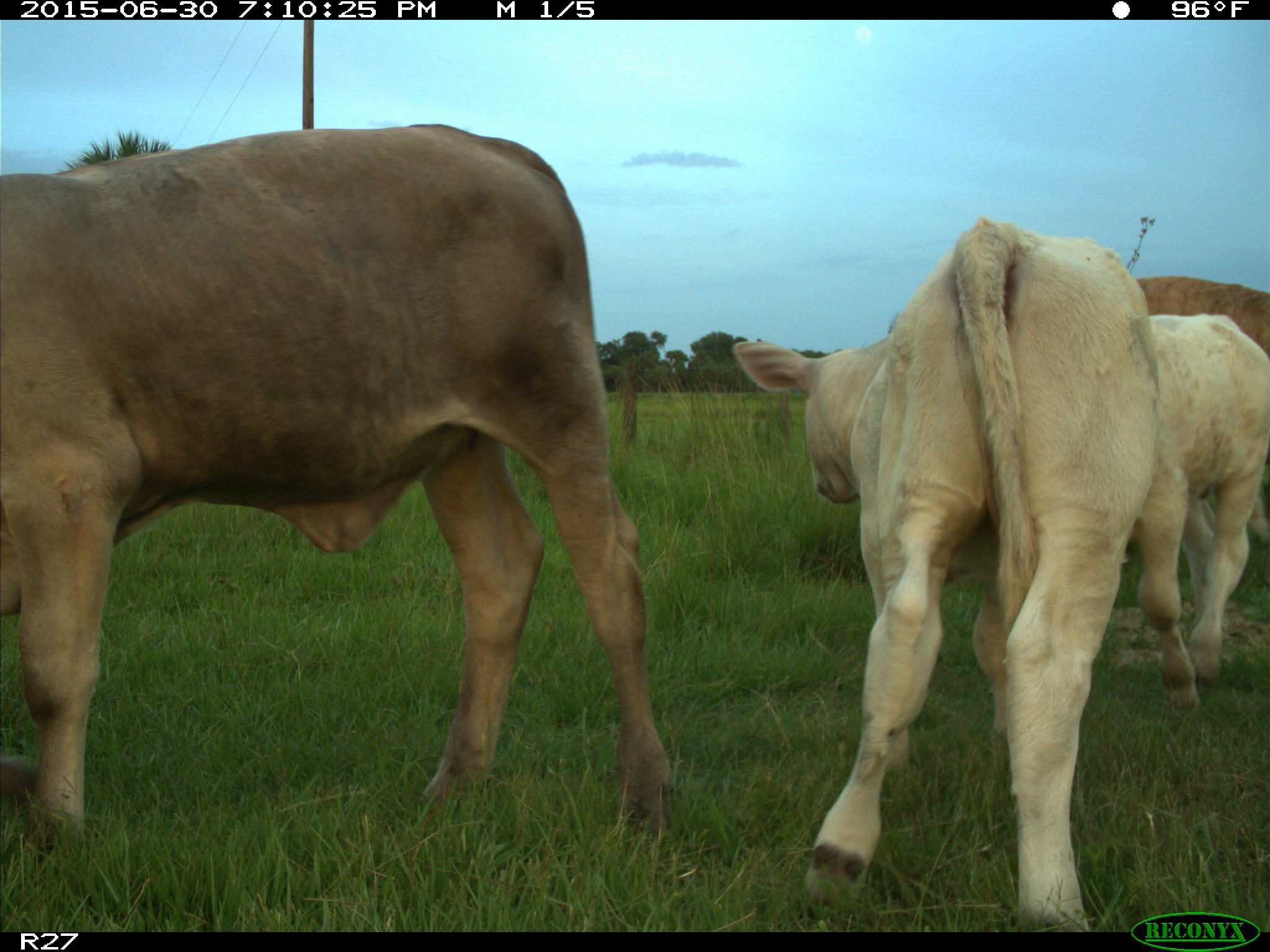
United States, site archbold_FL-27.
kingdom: Animalia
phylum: Chordata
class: Mammalia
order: Artiodactyla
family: Bovidae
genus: Bos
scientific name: Bos taurus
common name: domestic cow